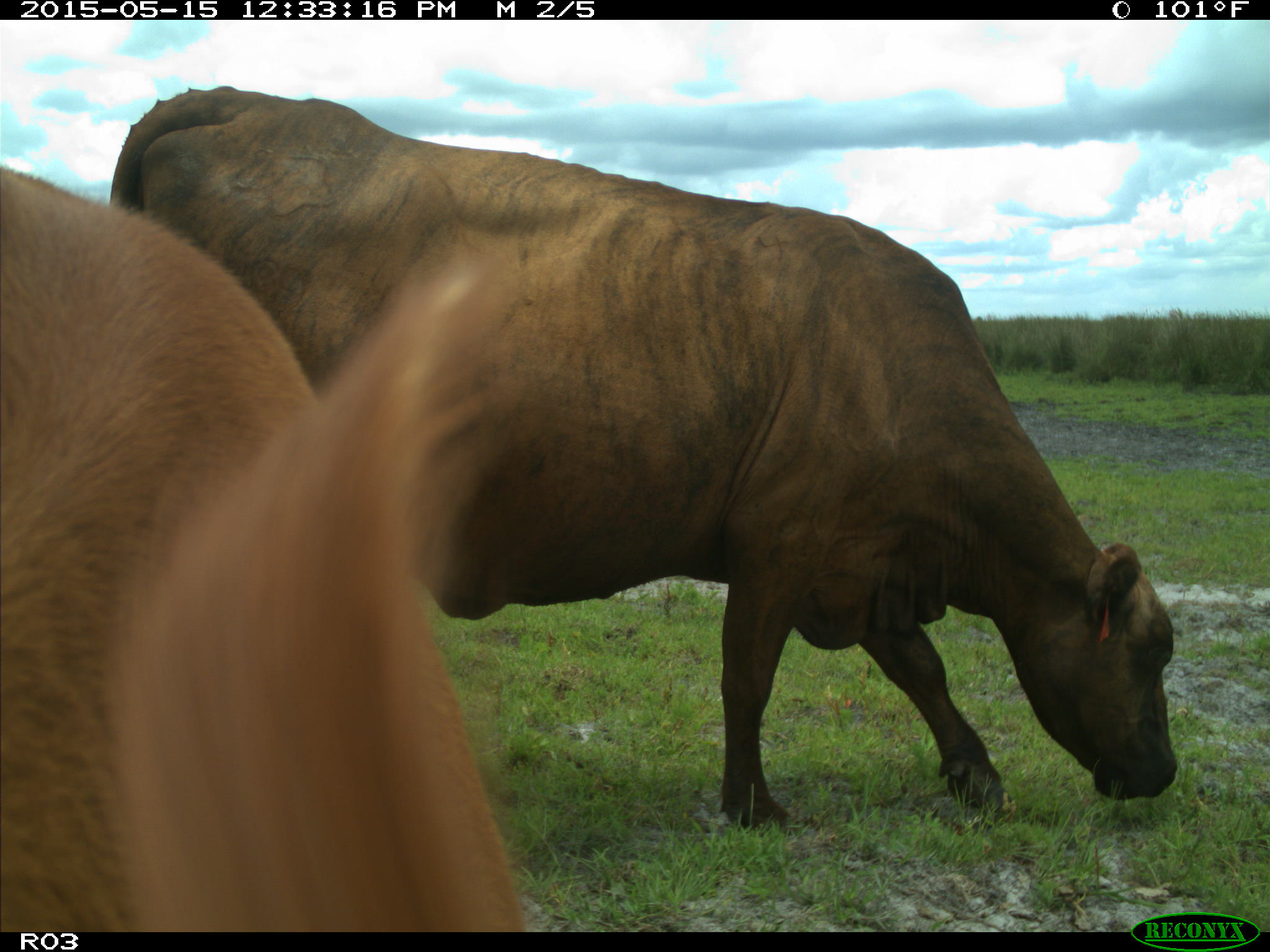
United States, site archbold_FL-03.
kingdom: Animalia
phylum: Chordata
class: Mammalia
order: Artiodactyla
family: Bovidae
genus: Bos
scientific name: Bos taurus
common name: domestic cow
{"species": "Bos taurus (domestic cow)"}